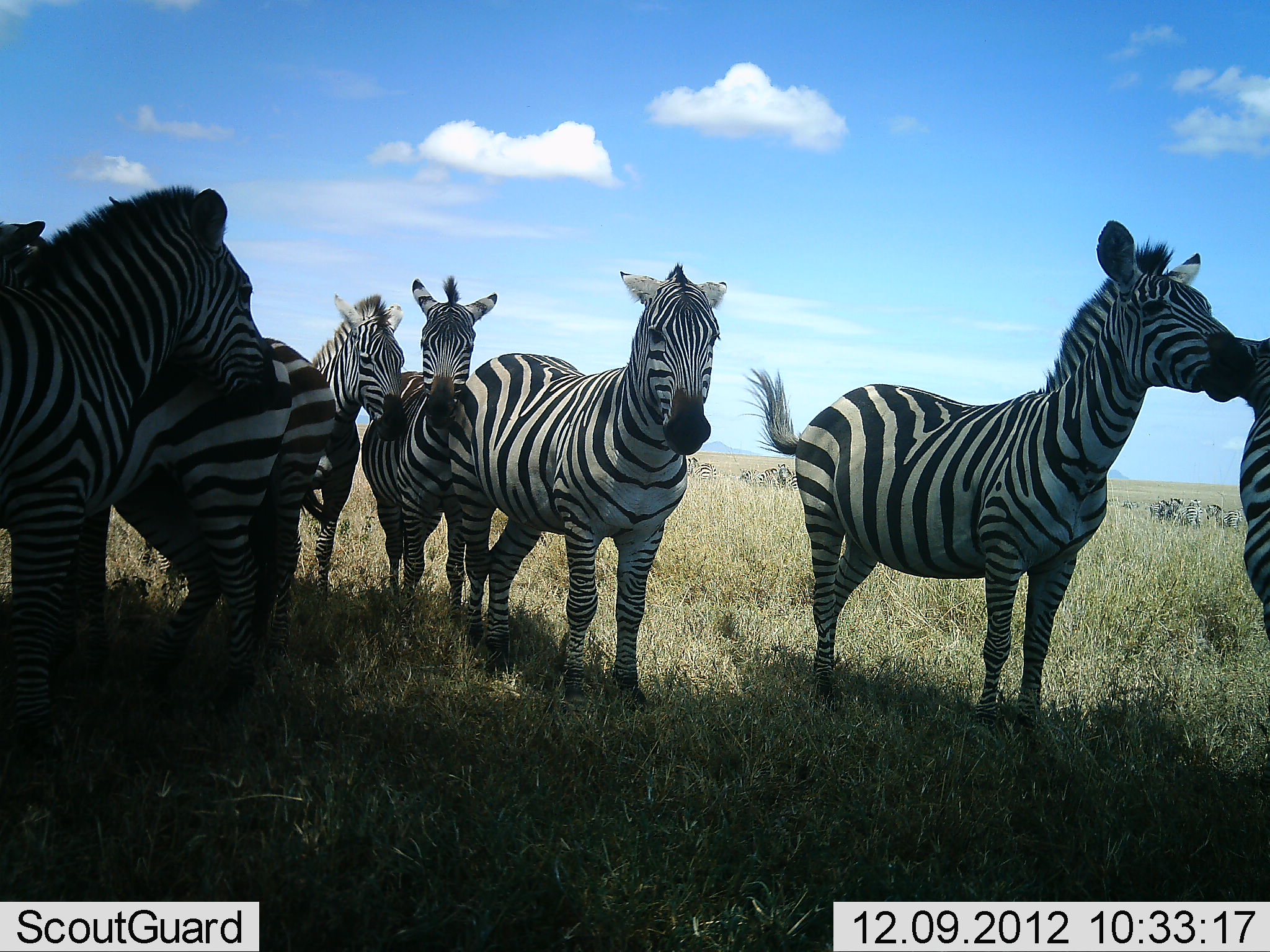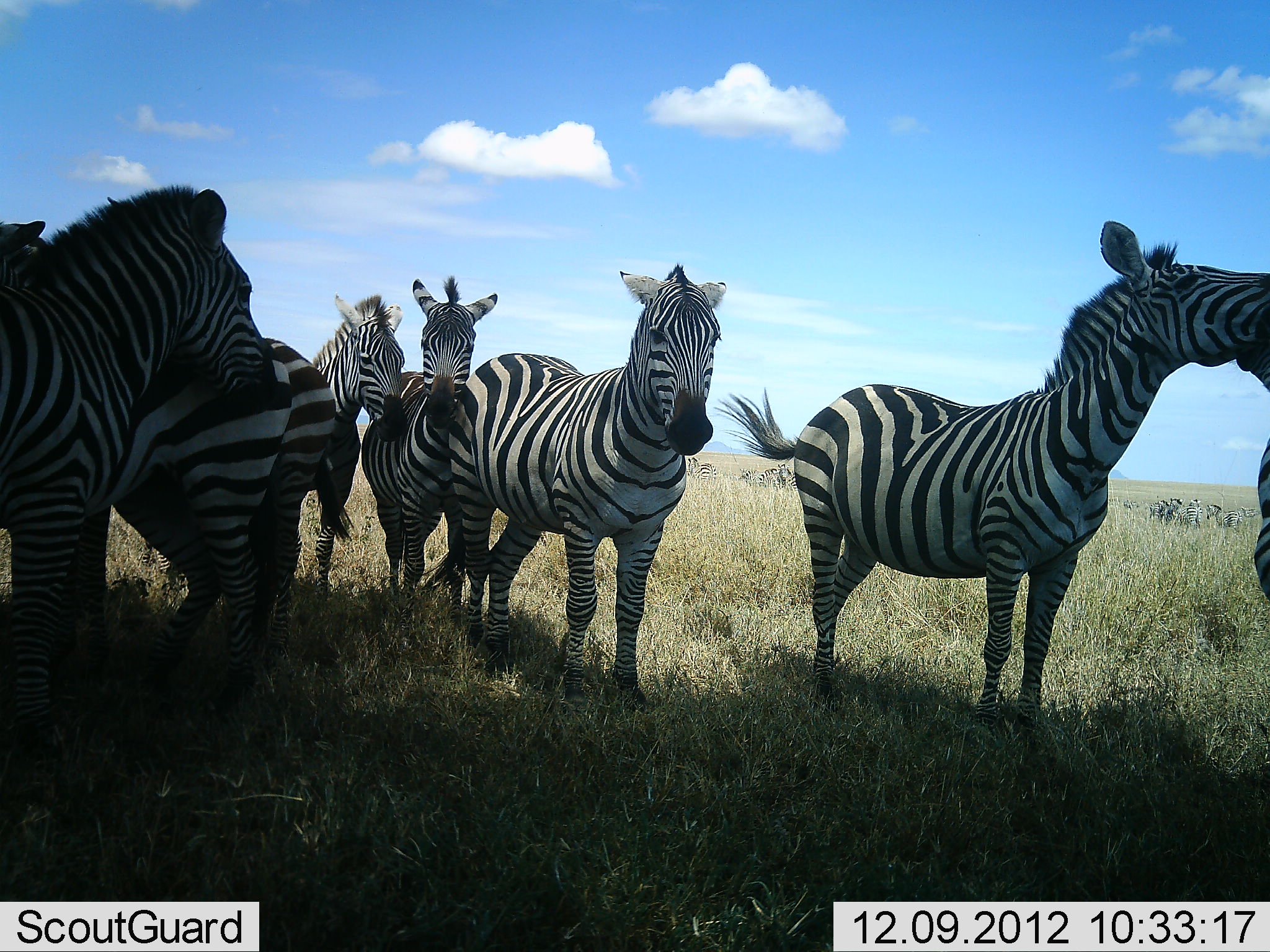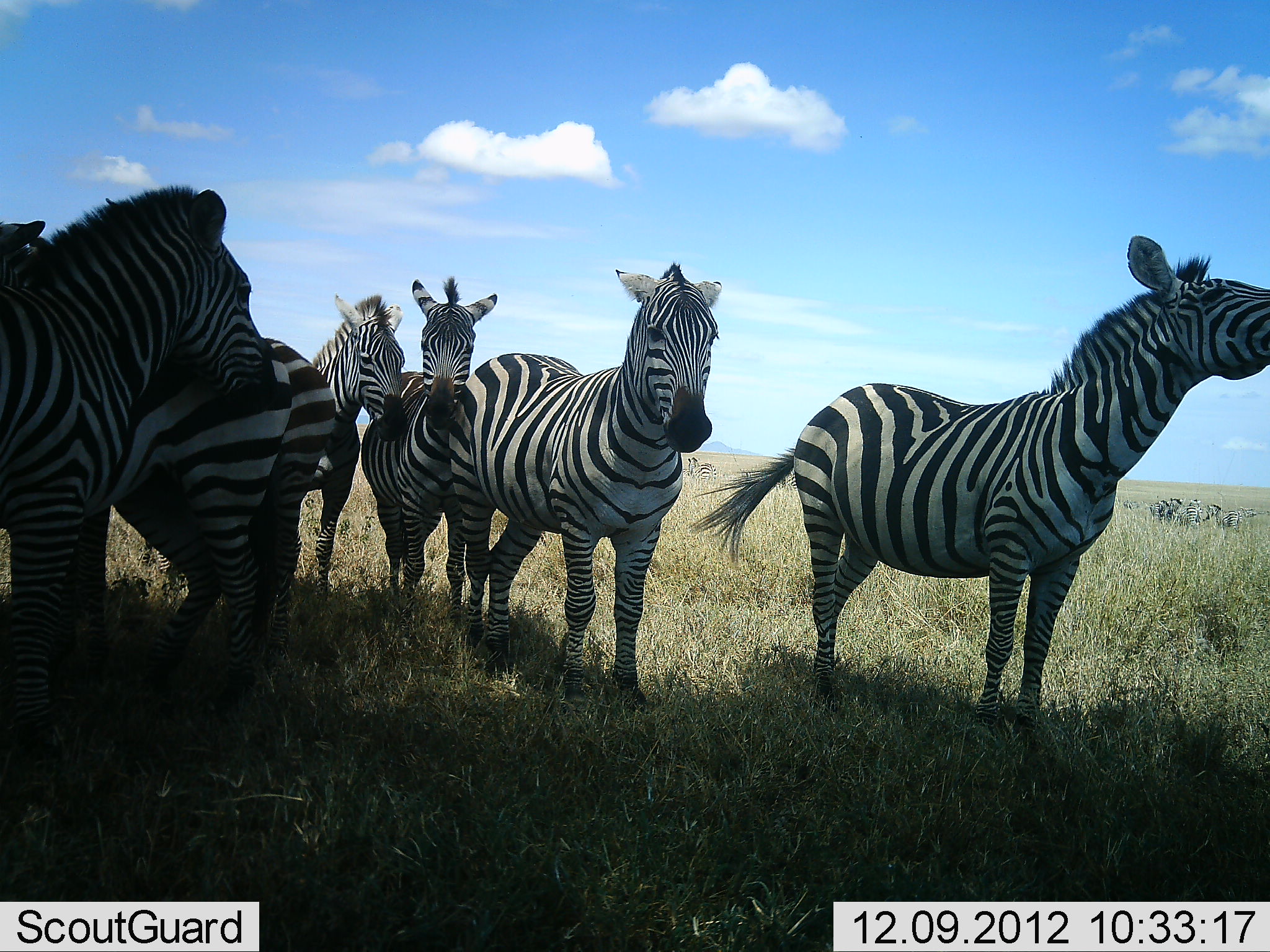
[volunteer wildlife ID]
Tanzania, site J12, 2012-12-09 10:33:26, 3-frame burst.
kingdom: Animalia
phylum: Chordata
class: Mammalia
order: Perissodactyla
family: Equidae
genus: Equus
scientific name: Equus quagga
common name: plains zebra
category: zebra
Zebra (plains zebra) (Equus quagga), count 8. Behavior (volunteer vote fractions): standing 100%, resting 0%, moving 0%, interacting 50%. Young present (vote fraction): 10%. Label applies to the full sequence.